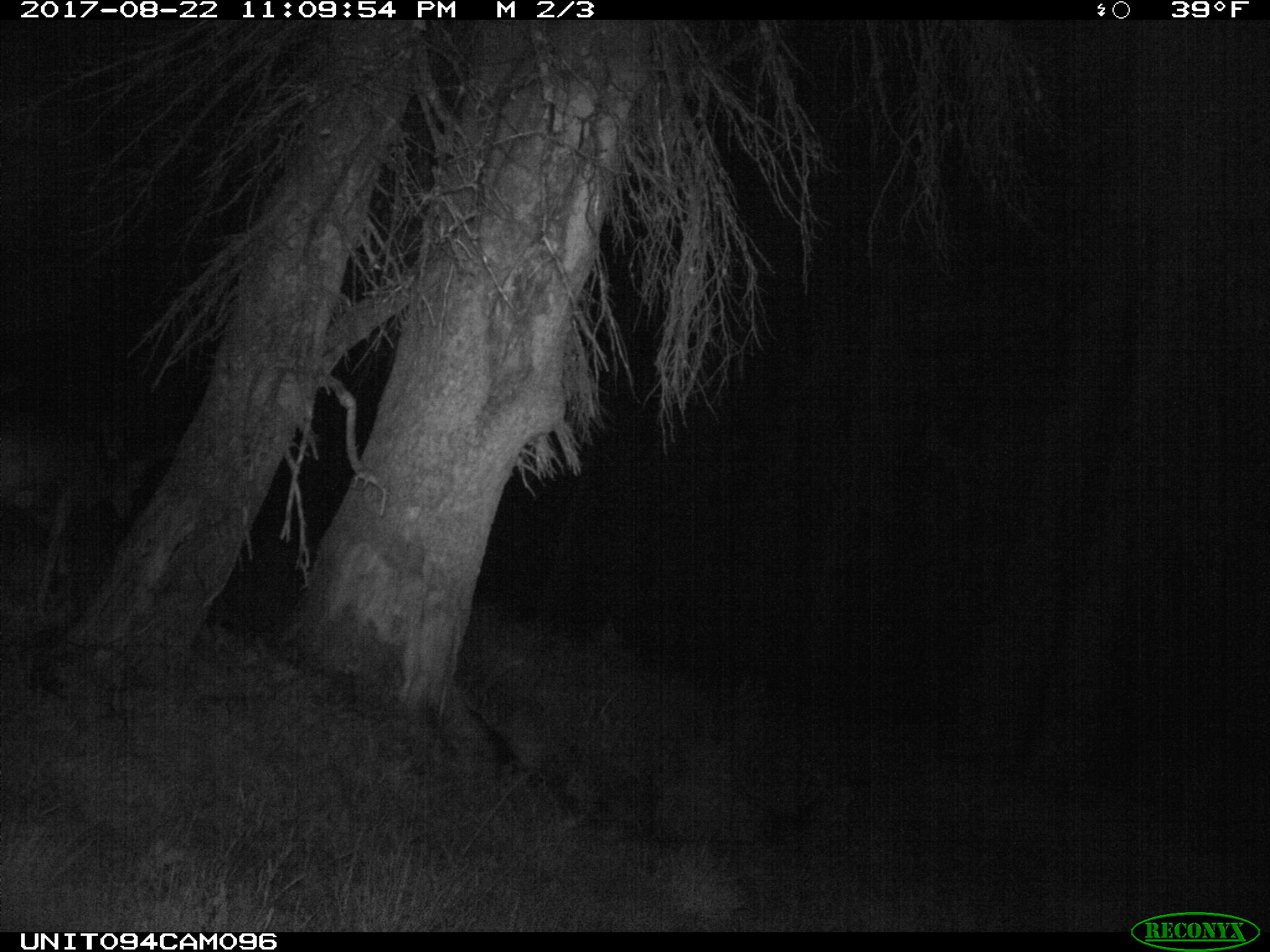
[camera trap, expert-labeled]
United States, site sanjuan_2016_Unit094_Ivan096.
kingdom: Animalia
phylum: Chordata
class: Mammalia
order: Artiodactyla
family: Cervidae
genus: Odocoileus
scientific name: Odocoileus hemionus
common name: mule deer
Odocoileus hemionus (mule deer).